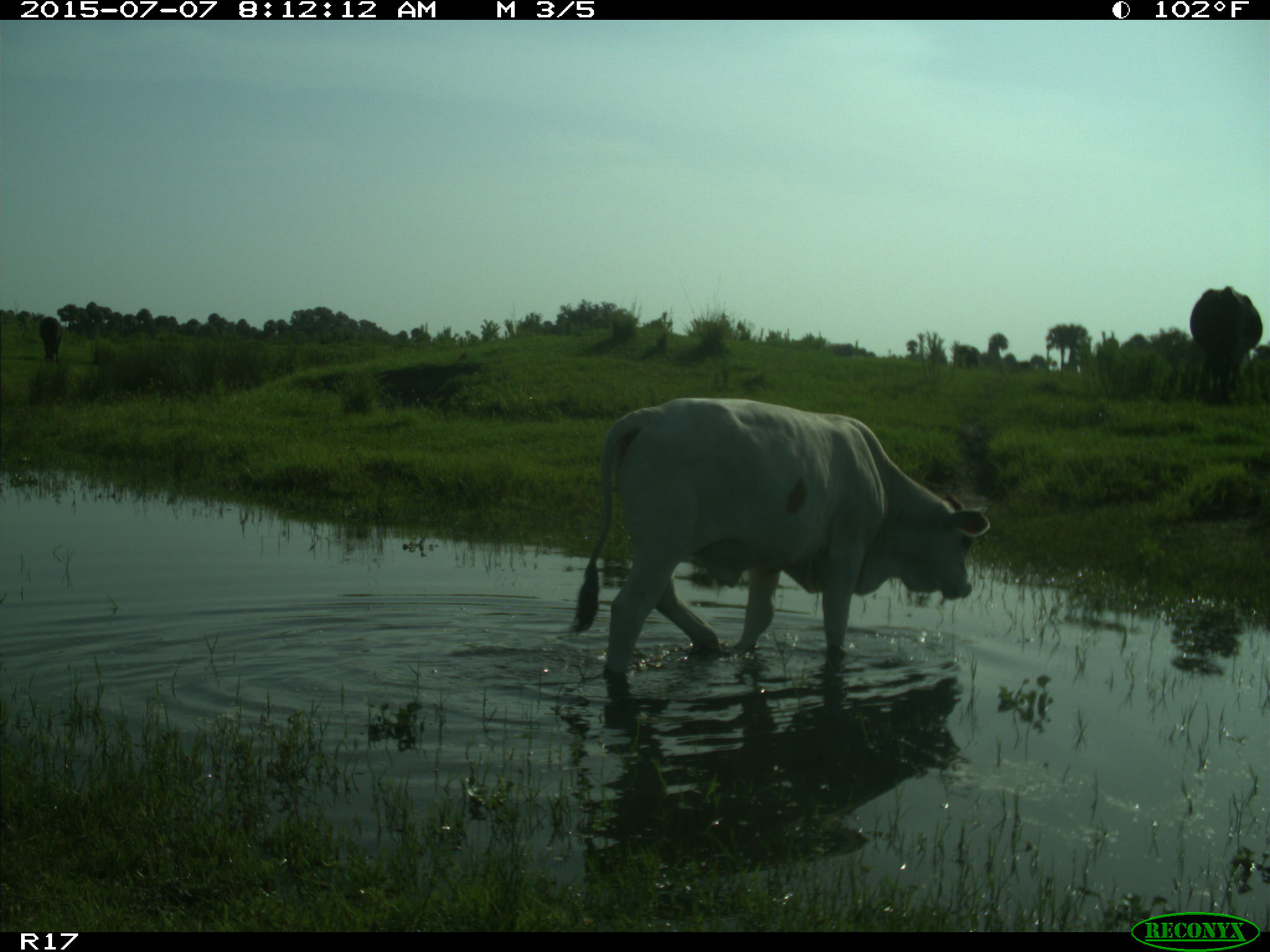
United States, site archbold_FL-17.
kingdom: Animalia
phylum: Chordata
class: Mammalia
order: Artiodactyla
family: Bovidae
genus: Bos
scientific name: Bos taurus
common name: domestic cow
Bos taurus (domestic cow).